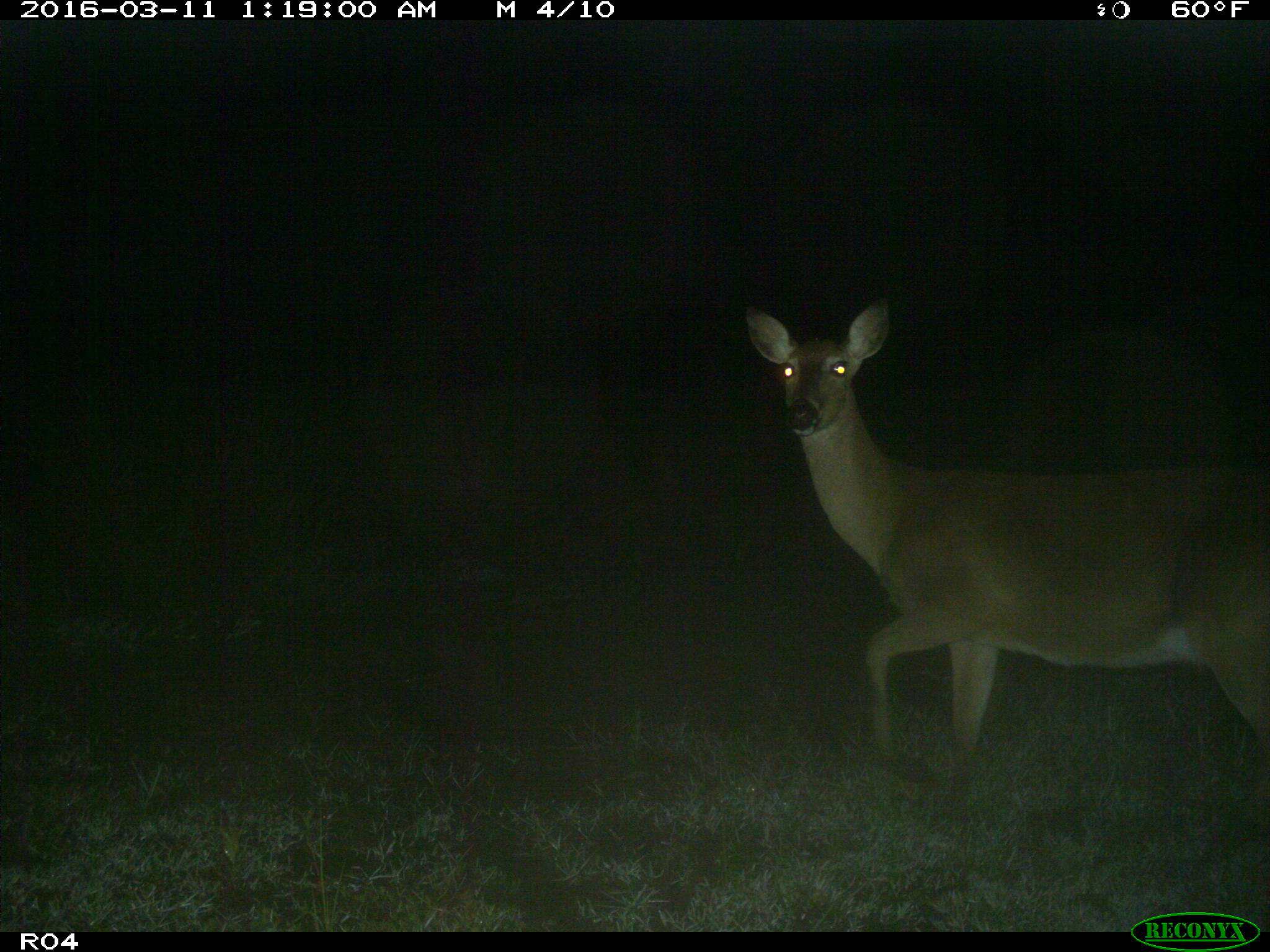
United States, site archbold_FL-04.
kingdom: Animalia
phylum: Chordata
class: Mammalia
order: Artiodactyla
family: Cervidae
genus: Odocoileus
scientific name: Odocoileus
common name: deer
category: unidentified deer